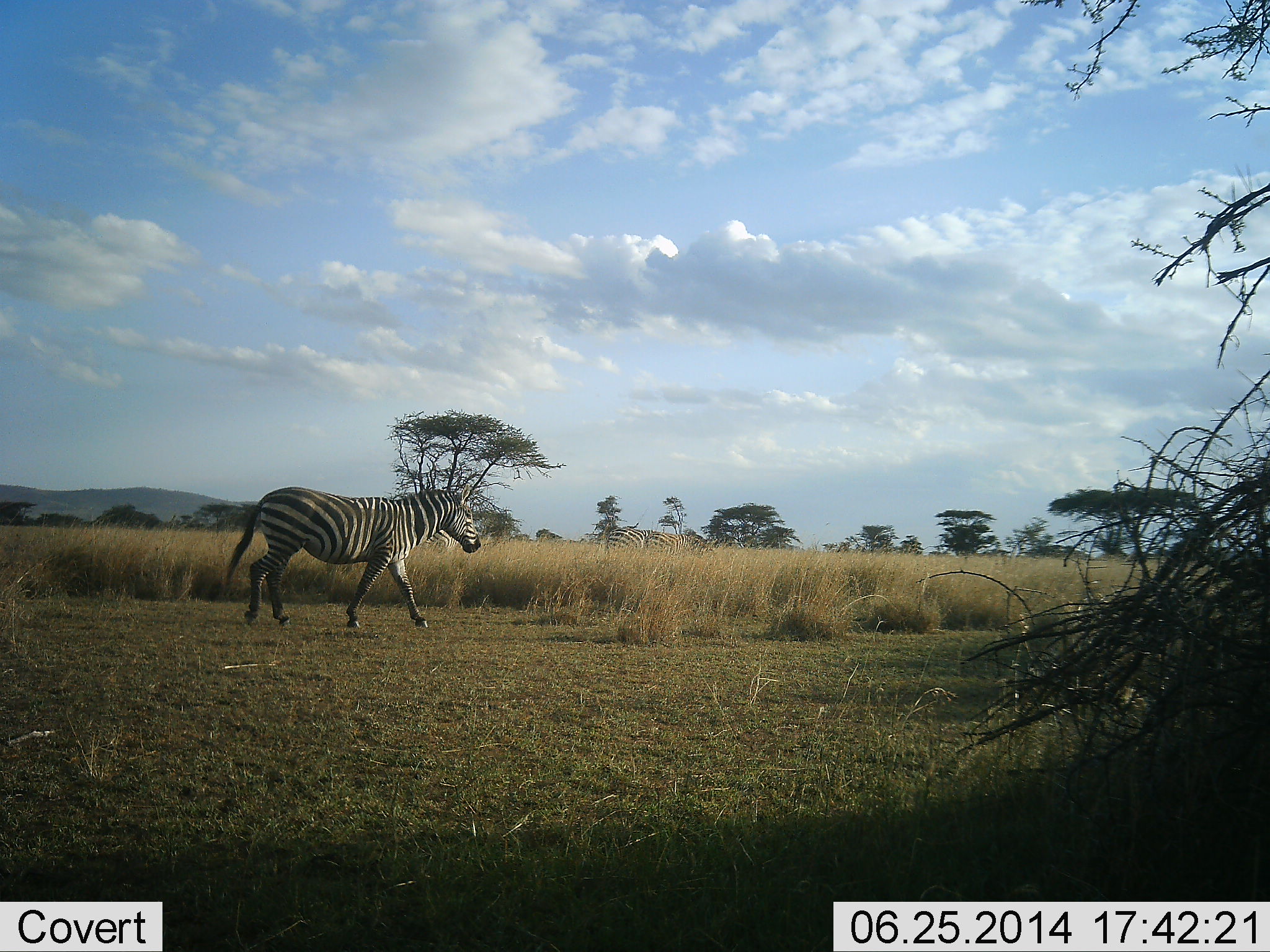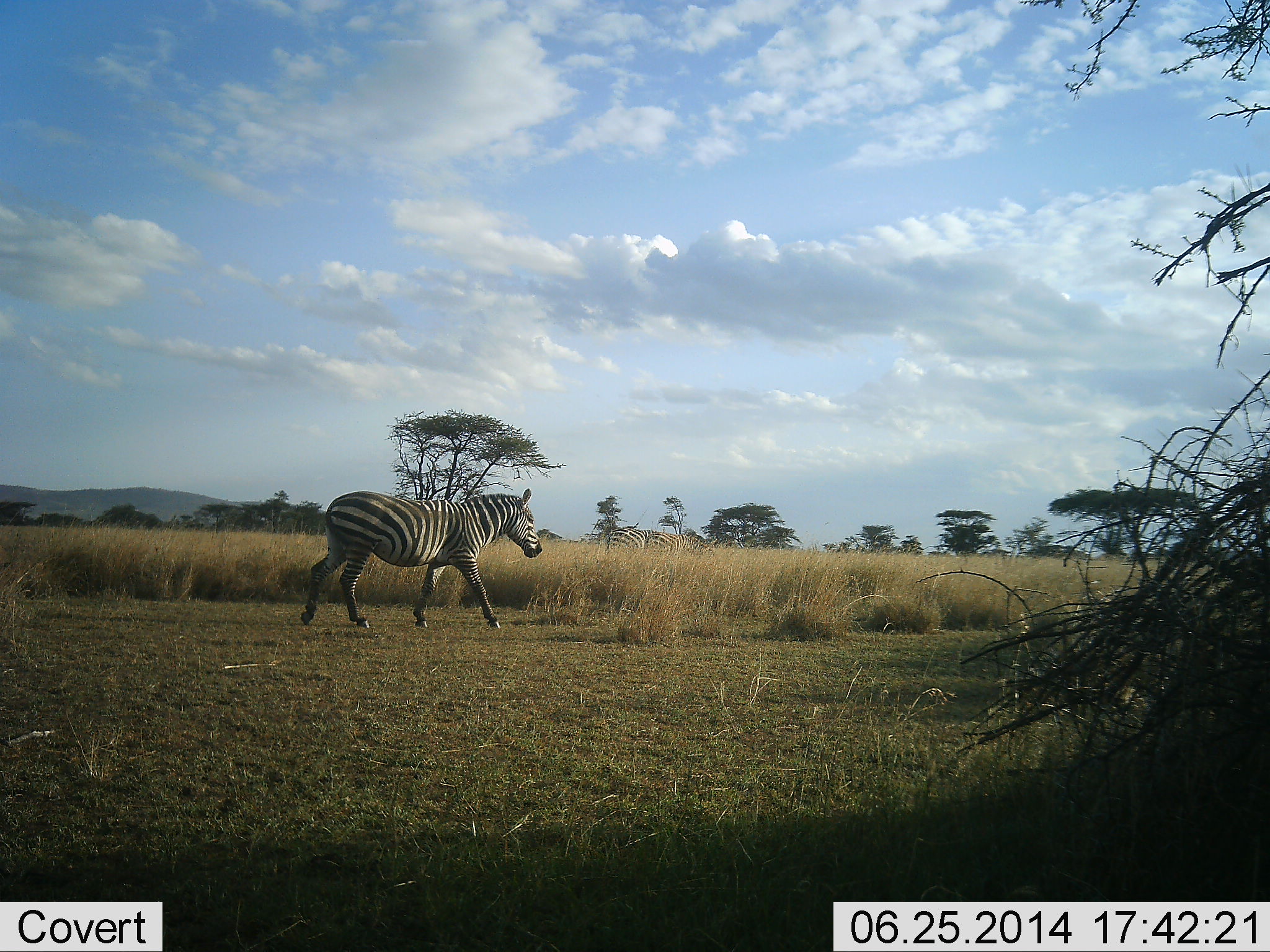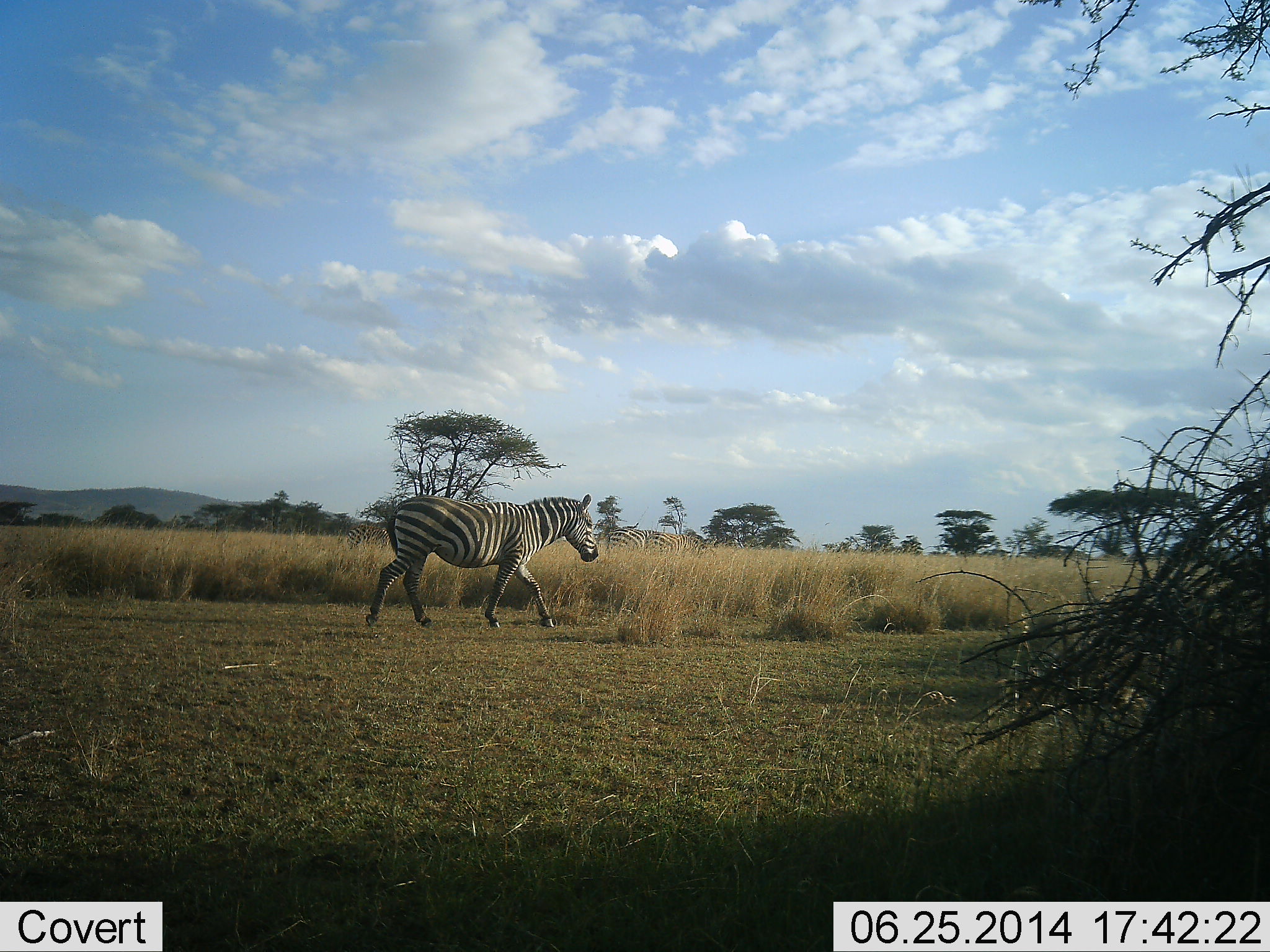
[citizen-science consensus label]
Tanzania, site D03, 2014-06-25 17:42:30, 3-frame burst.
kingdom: Animalia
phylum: Chordata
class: Mammalia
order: Perissodactyla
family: Equidae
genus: Equus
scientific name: Equus quagga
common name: plains zebra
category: zebra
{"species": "zebra (plains zebra) (Equus quagga)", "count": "1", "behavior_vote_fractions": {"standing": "20%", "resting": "0%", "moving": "100%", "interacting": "0%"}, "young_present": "0%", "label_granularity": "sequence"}